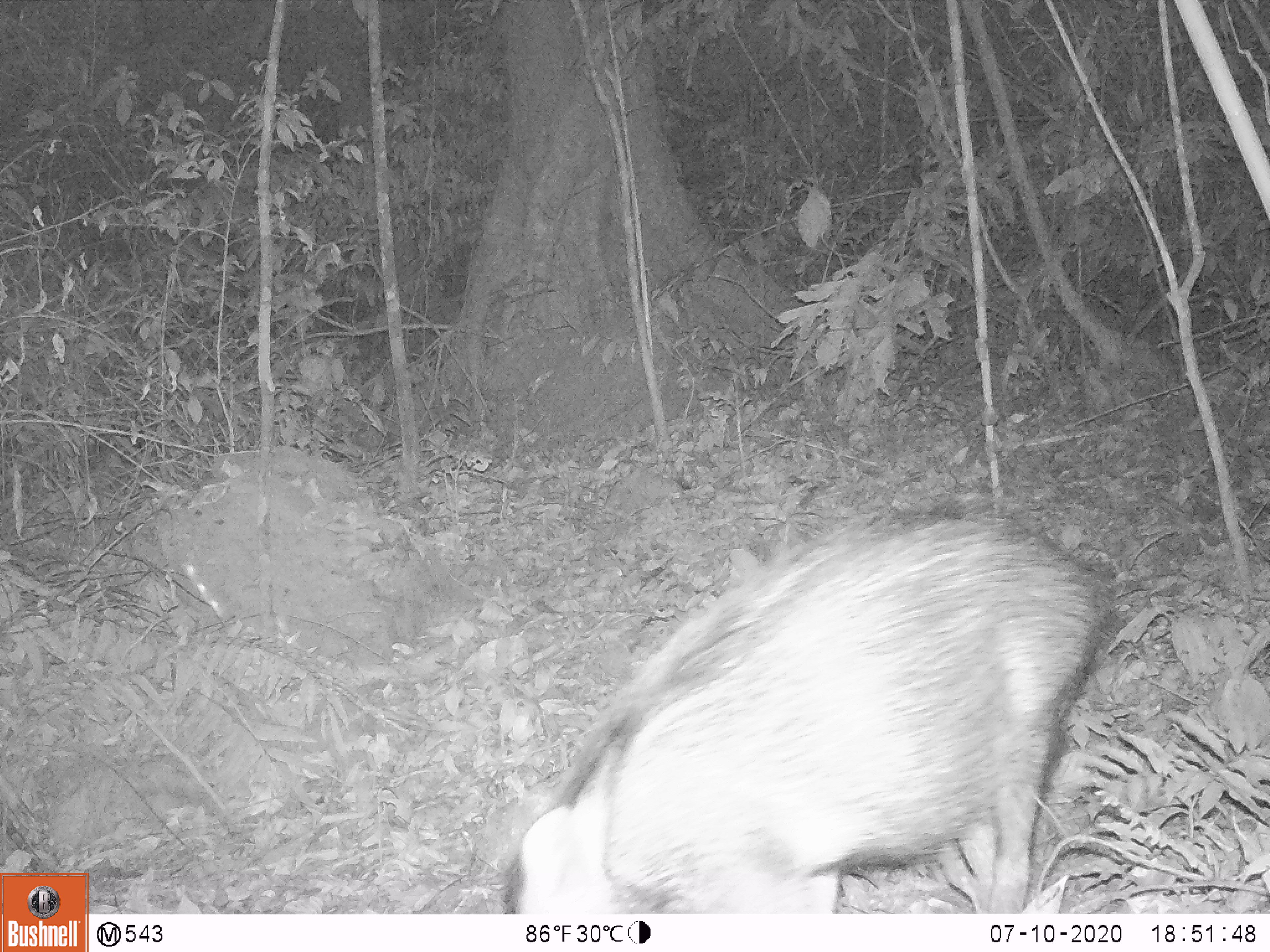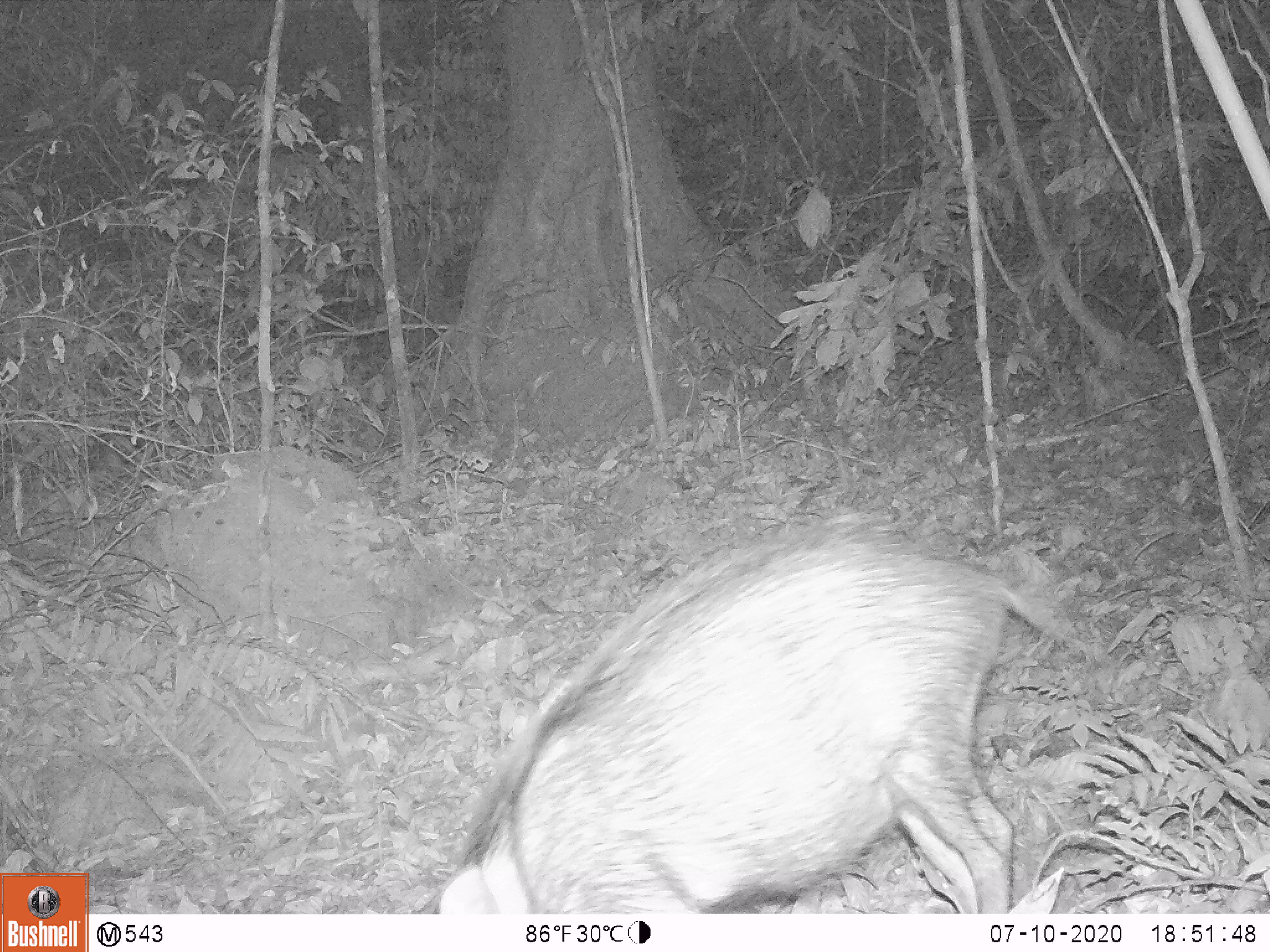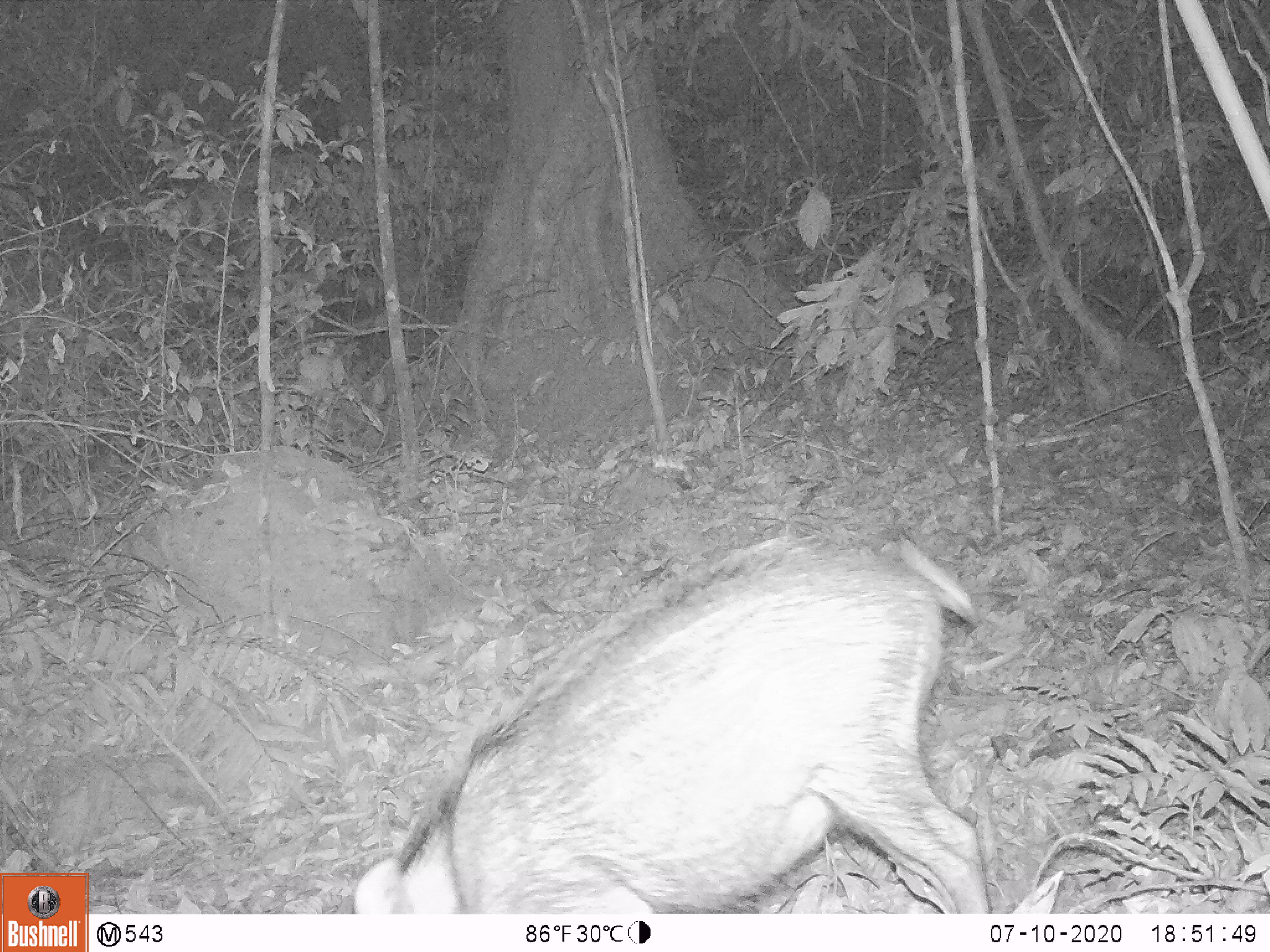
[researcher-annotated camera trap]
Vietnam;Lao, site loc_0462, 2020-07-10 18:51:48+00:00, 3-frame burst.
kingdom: Animalia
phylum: Chordata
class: Mammalia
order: Artiodactyla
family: Suidae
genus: Sus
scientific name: Sus scrofa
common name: eurasian wild pig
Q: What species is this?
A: Eurasian wild pig (Sus scrofa).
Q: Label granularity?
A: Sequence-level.